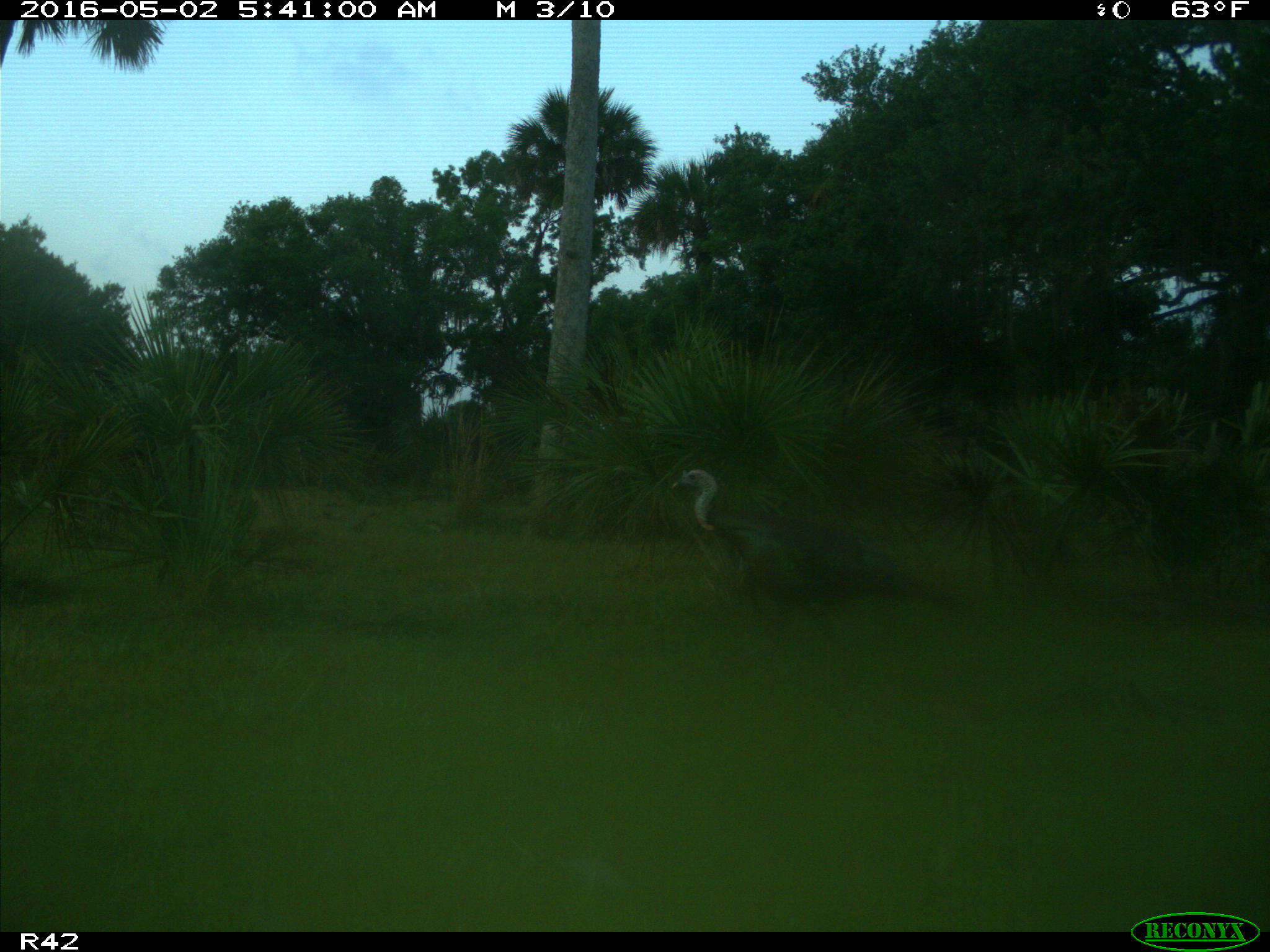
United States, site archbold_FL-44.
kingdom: Animalia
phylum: Chordata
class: Aves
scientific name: Aves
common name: birds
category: unidentified bird